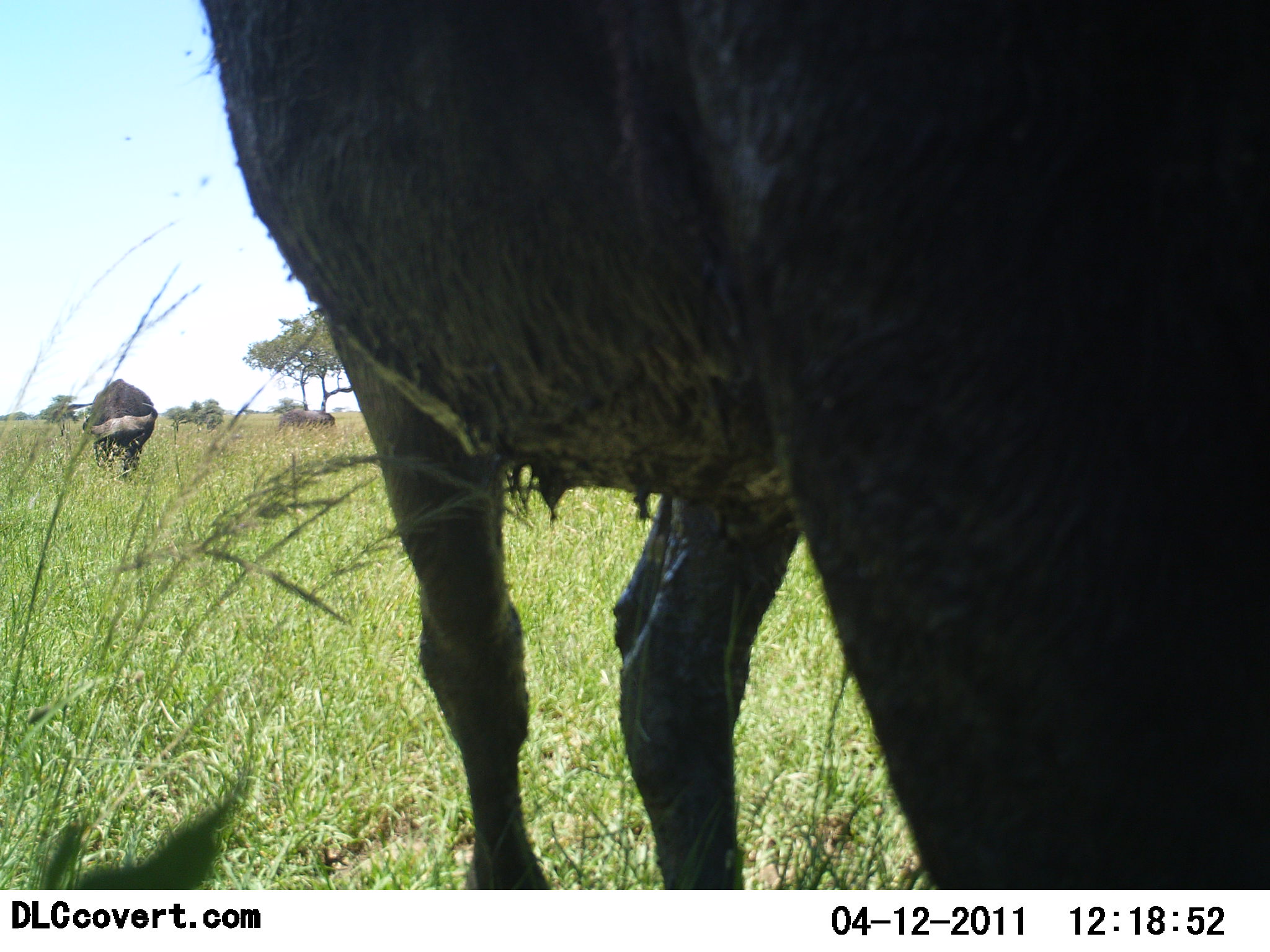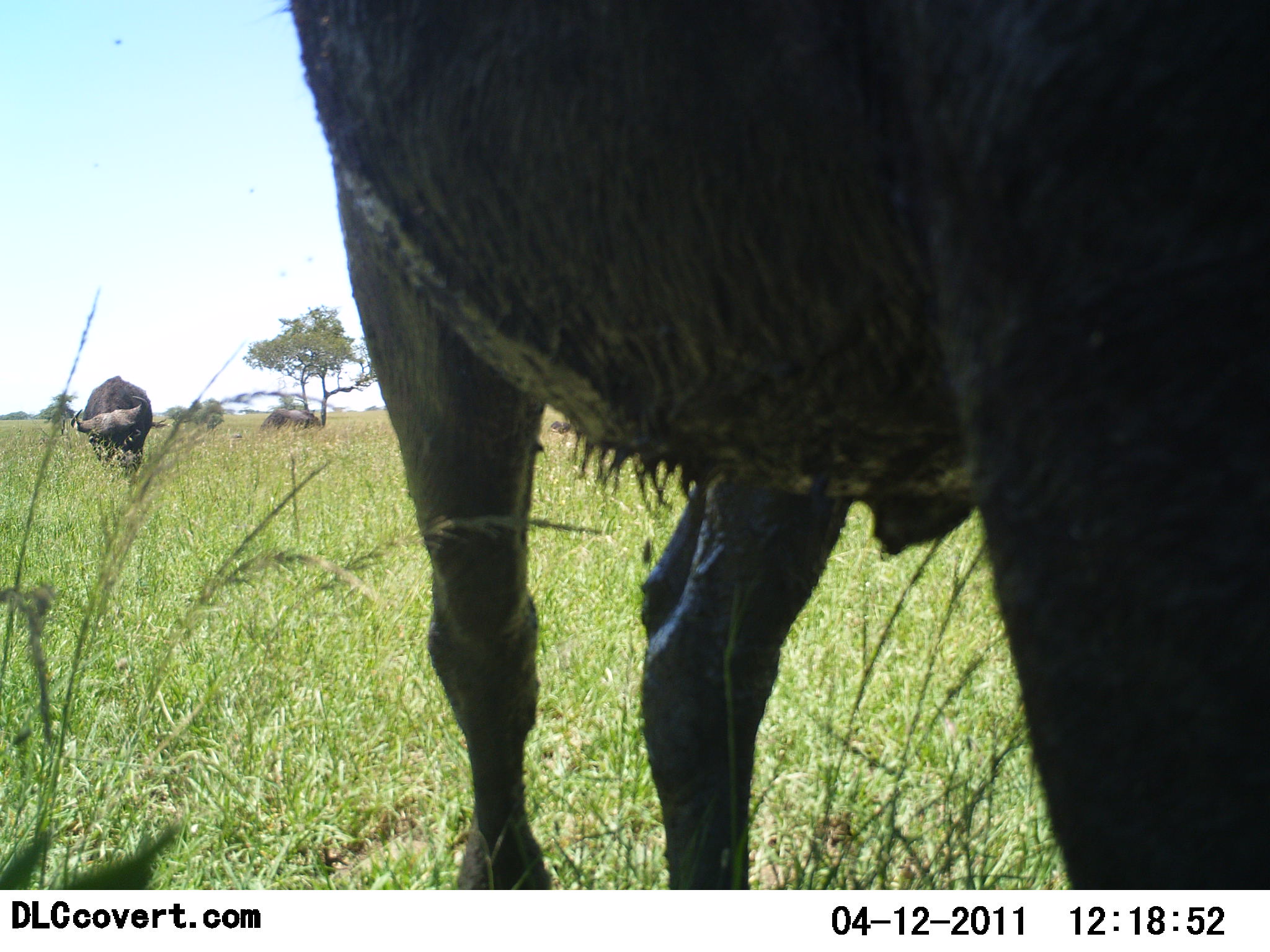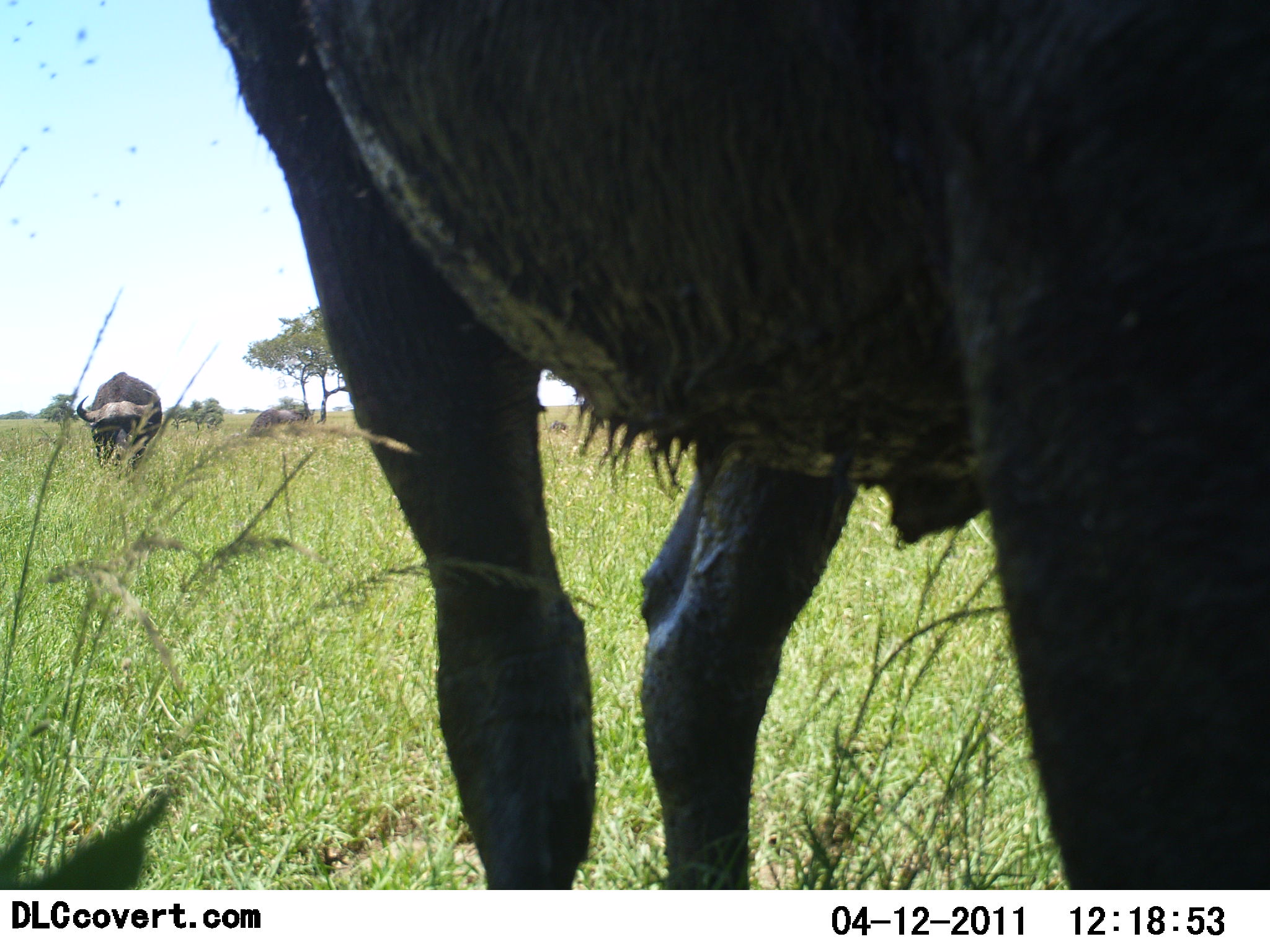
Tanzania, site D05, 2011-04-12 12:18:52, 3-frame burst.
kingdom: Animalia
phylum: Chordata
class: Mammalia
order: Artiodactyla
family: Bovidae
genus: Syncerus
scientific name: Syncerus caffer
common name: cape buffalo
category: buffalo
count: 2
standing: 38%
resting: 0%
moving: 62%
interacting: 0%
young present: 0%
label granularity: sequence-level